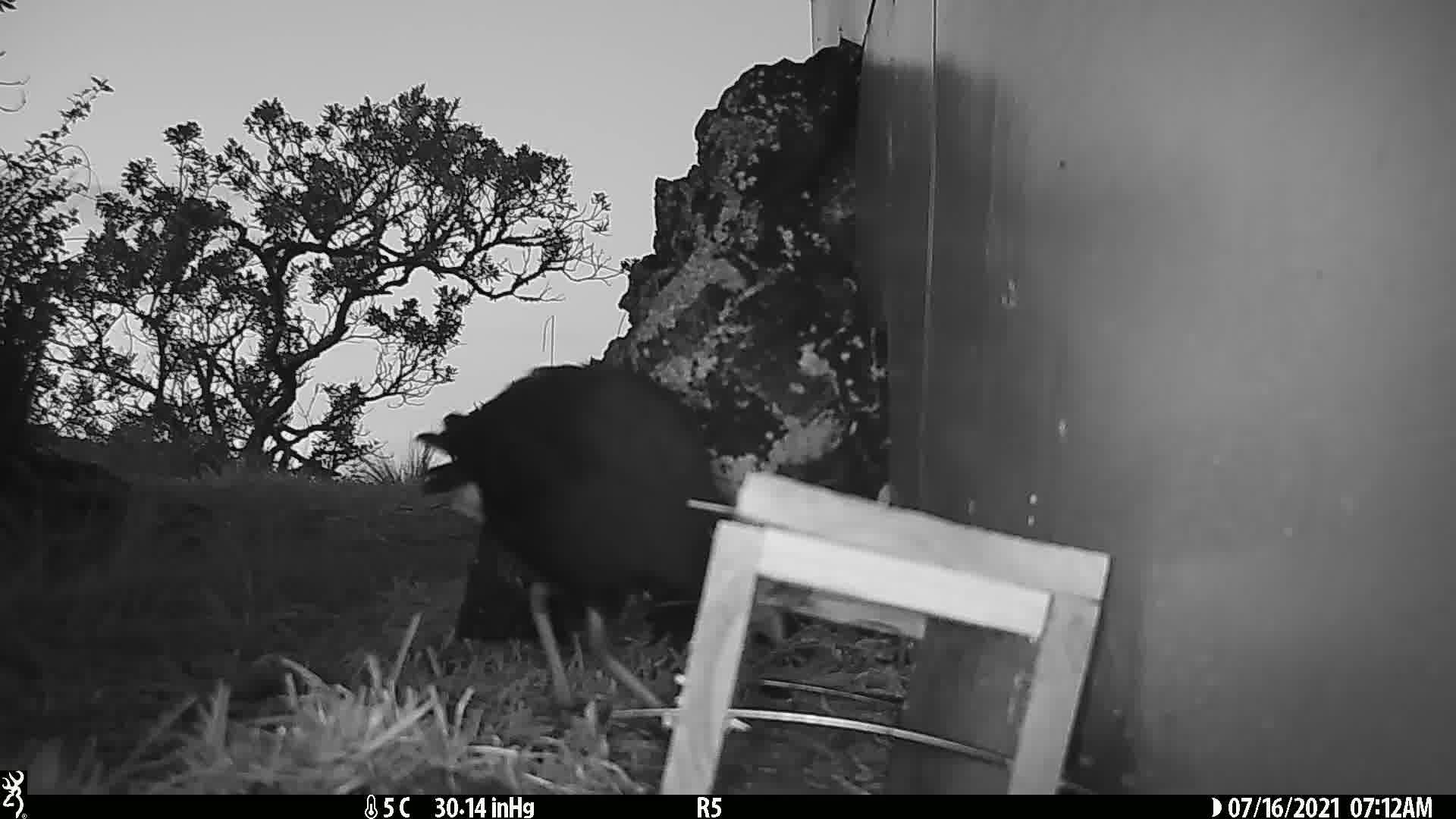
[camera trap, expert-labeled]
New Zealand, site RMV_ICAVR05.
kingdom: Animalia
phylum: Chordata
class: Aves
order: Gruiformes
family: Rallidae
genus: Porphyrio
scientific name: Porphyrio melanotus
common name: australasian swamphen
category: pukeko